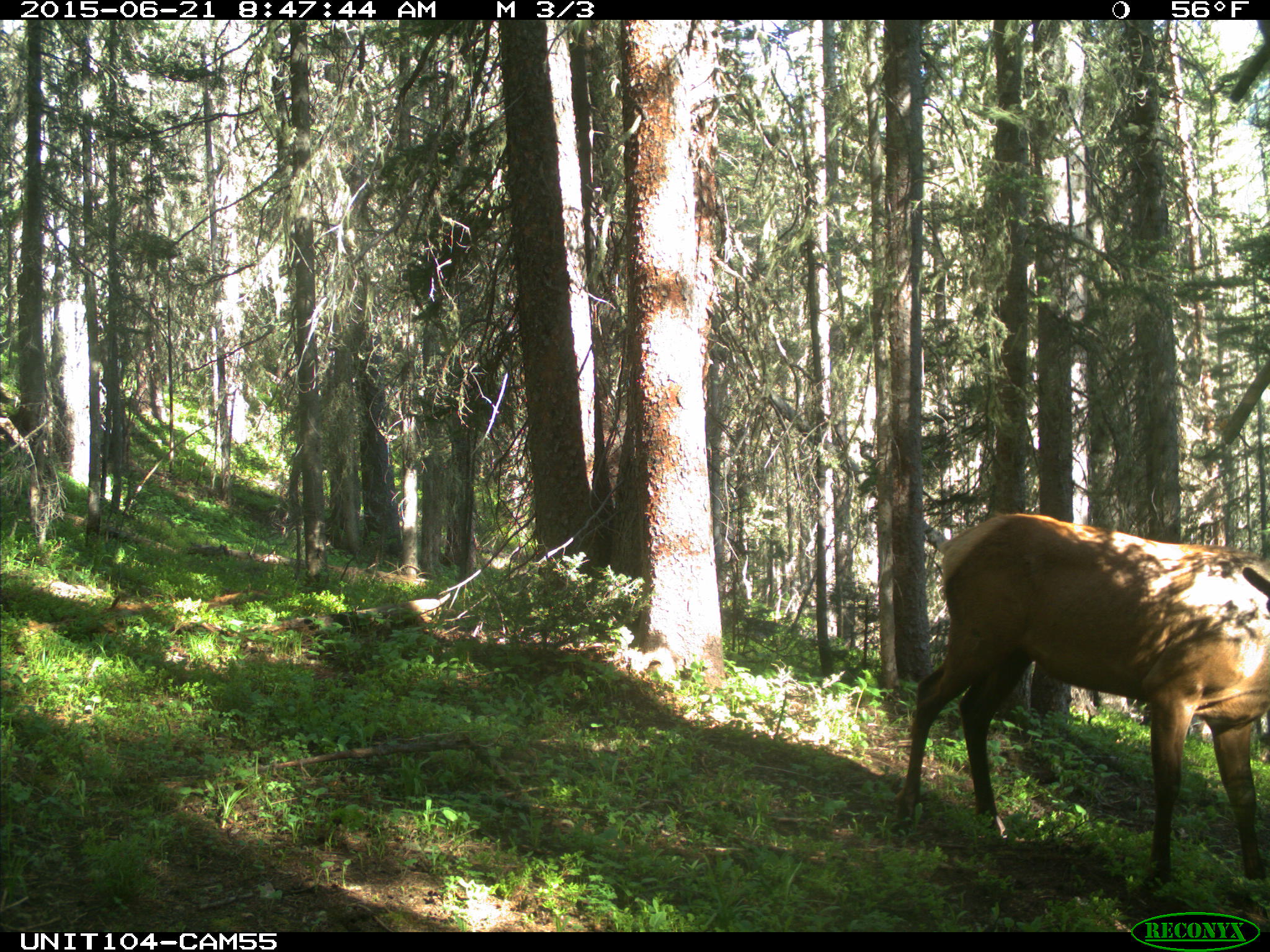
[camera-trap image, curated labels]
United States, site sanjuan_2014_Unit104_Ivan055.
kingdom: Animalia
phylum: Chordata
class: Mammalia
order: Artiodactyla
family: Cervidae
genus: Cervus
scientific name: Cervus elaphus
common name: red deer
Cervus elaphus (red deer).